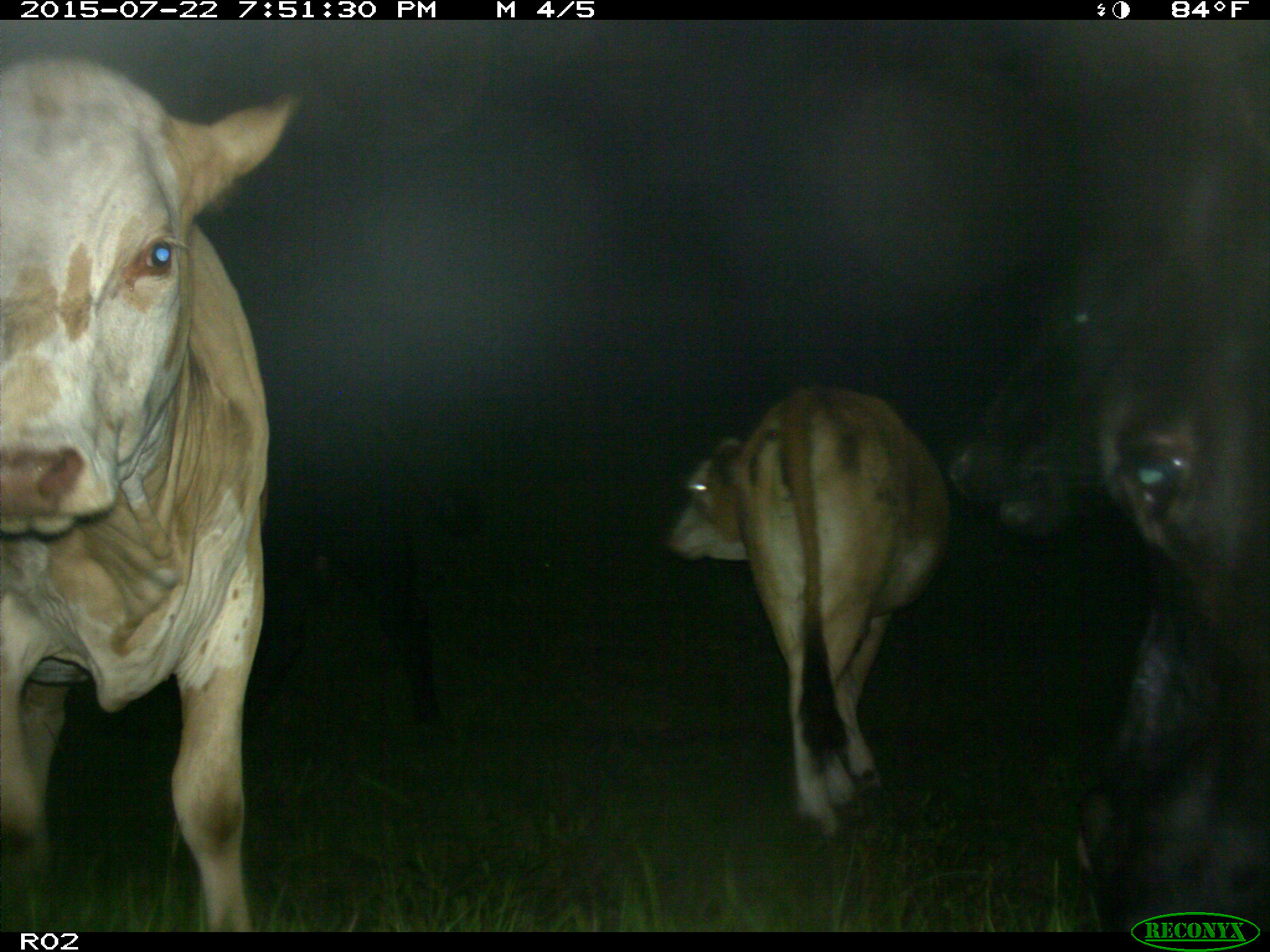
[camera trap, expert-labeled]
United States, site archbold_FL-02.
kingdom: Animalia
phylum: Chordata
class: Mammalia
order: Artiodactyla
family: Bovidae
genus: Bos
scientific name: Bos taurus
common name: domestic cow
Bos taurus (domestic cow).